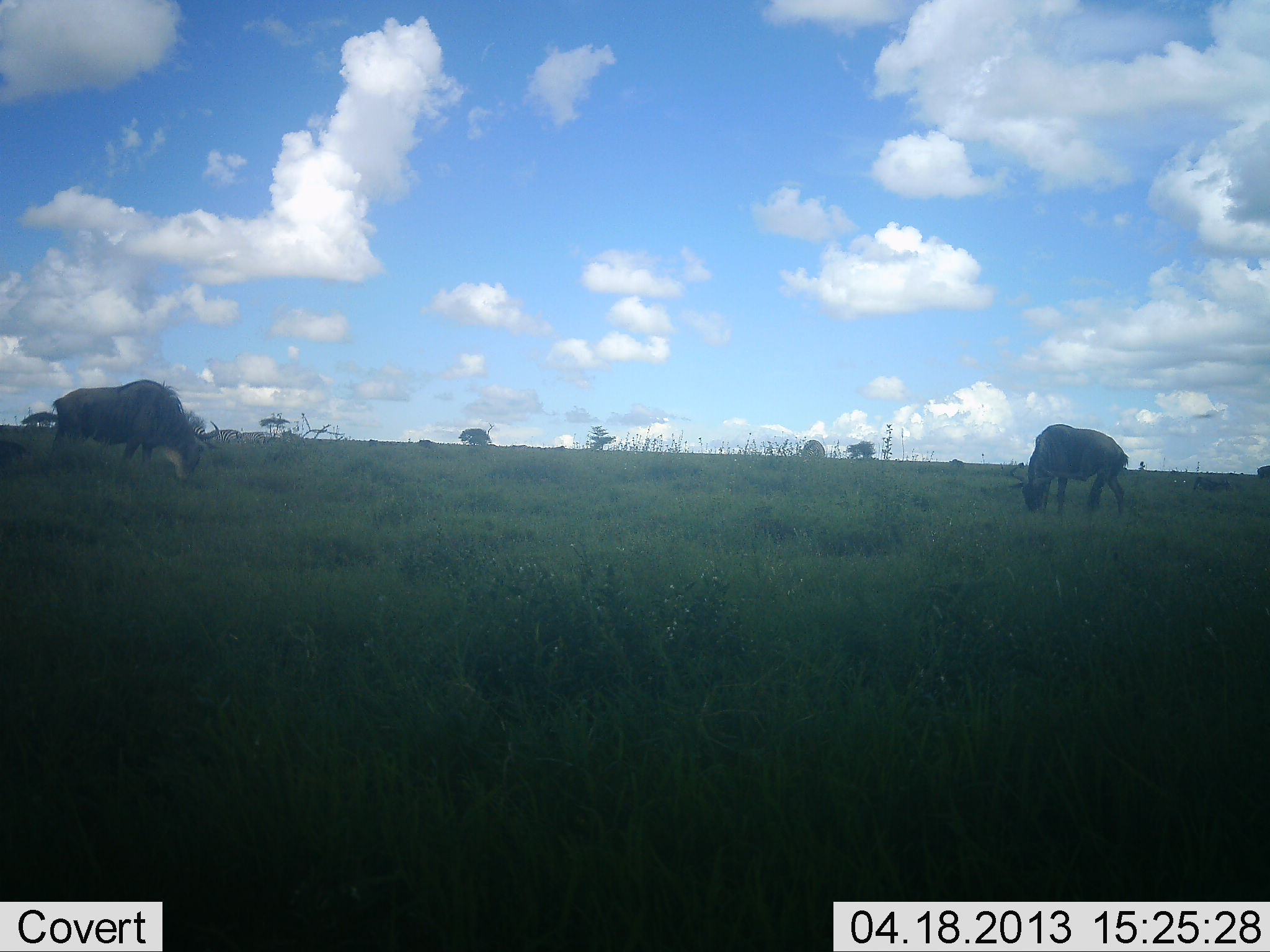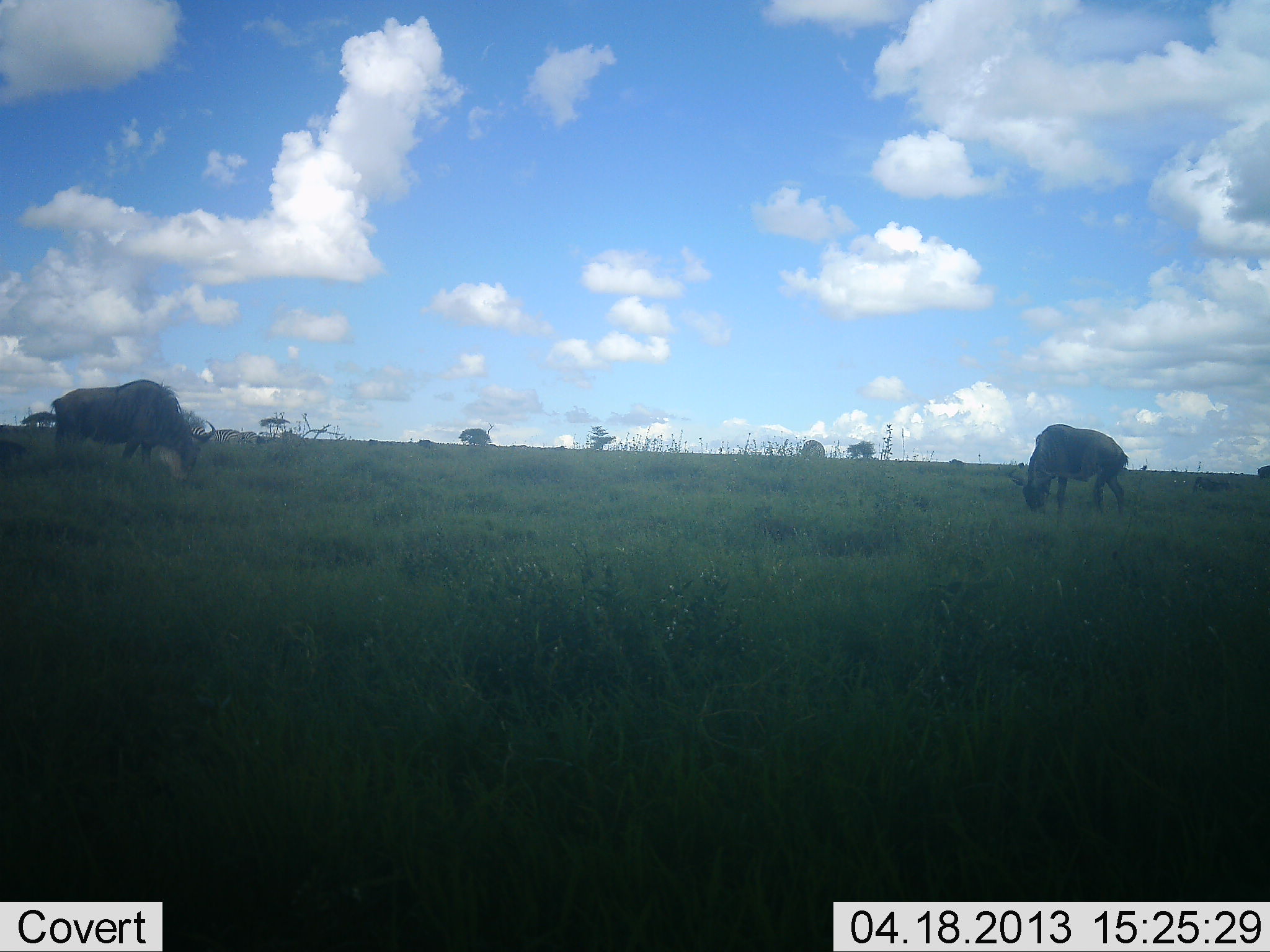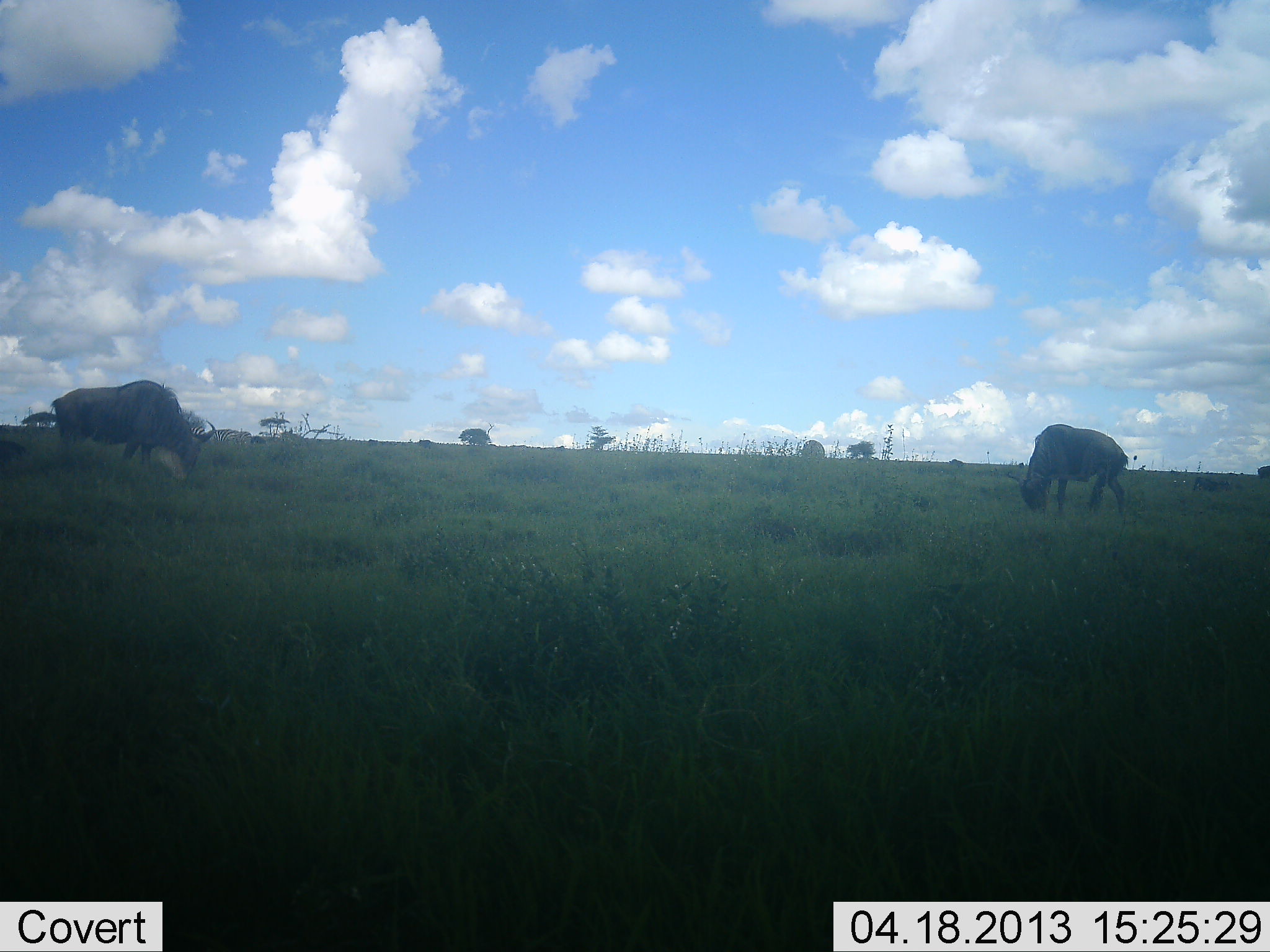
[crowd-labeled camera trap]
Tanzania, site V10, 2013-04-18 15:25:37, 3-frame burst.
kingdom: Animalia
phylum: Chordata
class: Mammalia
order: Artiodactyla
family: Bovidae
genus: Connochaetes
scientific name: Connochaetes taurinus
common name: blue wildebeest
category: wildebeest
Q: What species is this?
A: Wildebeest (blue wildebeest) (Connochaetes taurinus).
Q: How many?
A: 2.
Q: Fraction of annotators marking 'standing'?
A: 27%.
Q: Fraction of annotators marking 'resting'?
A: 0%.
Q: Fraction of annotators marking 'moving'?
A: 0%.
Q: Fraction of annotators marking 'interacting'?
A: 0%.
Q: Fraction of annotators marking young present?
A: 0%.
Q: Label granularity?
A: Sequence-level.